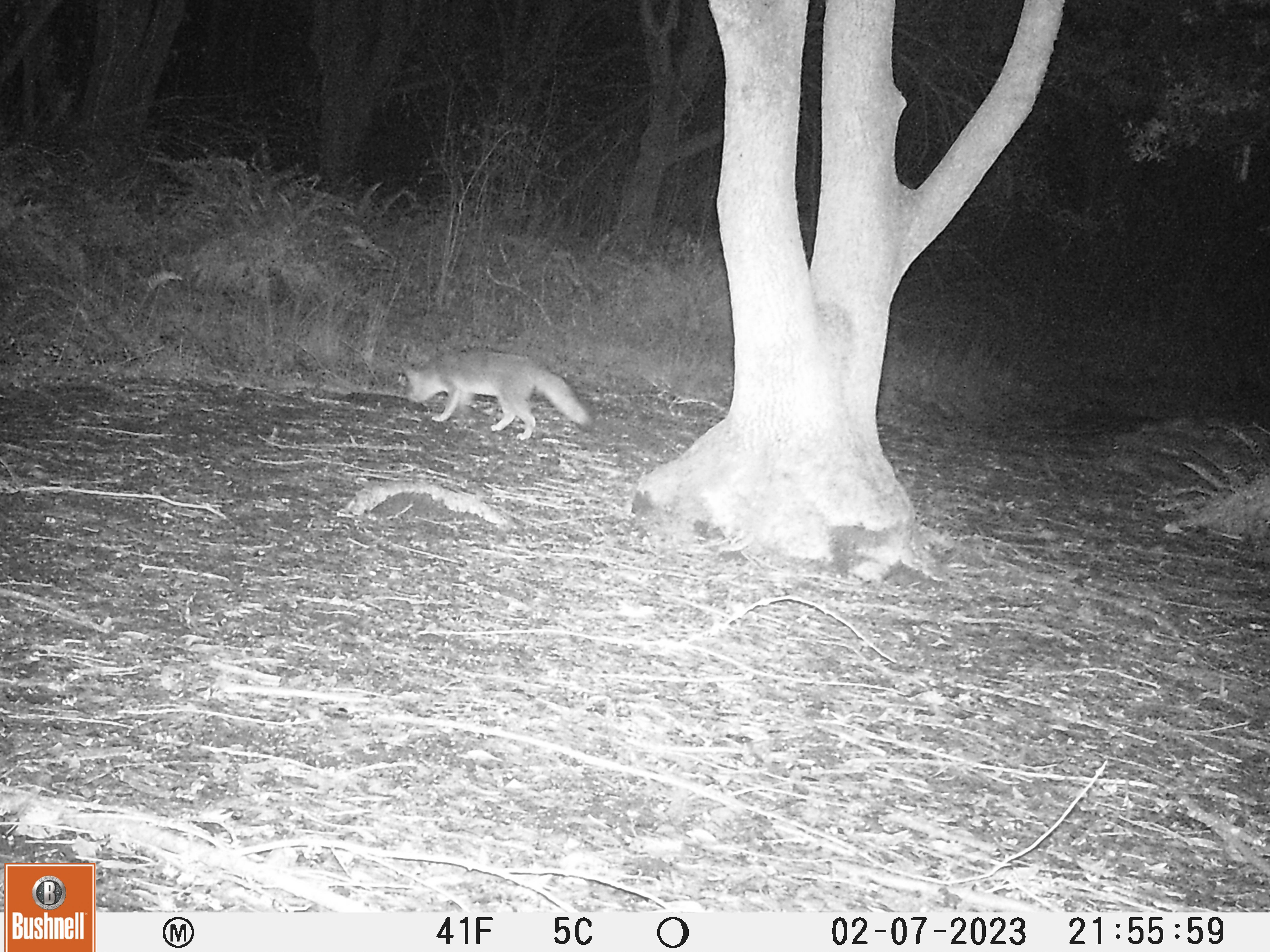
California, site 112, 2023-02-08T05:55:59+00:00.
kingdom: Animalia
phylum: Chordata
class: Mammalia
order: Carnivora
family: Canidae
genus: Urocyon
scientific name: Urocyon cinereoargenteus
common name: gray fox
Gray fox (Urocyon cinereoargenteus).